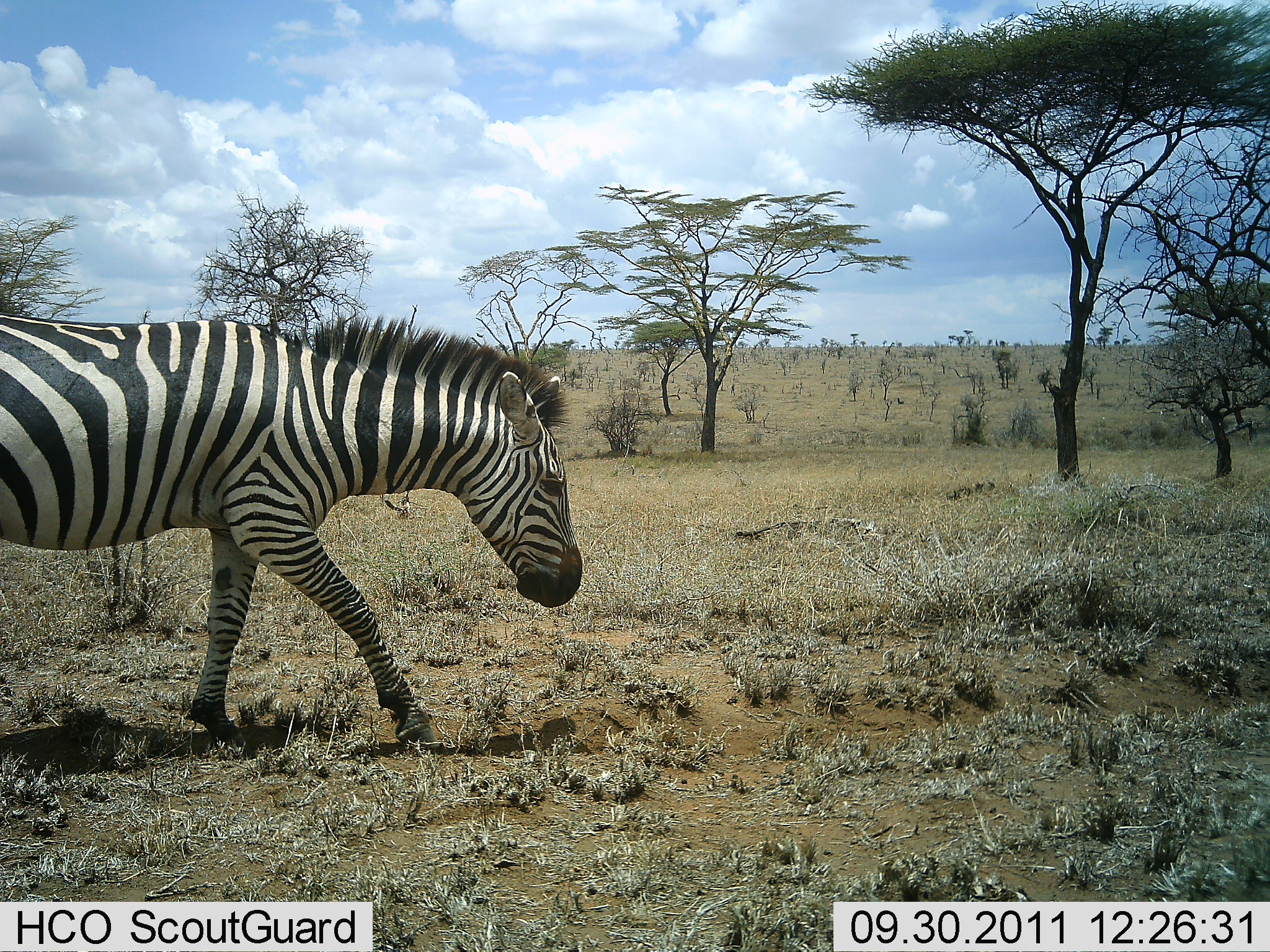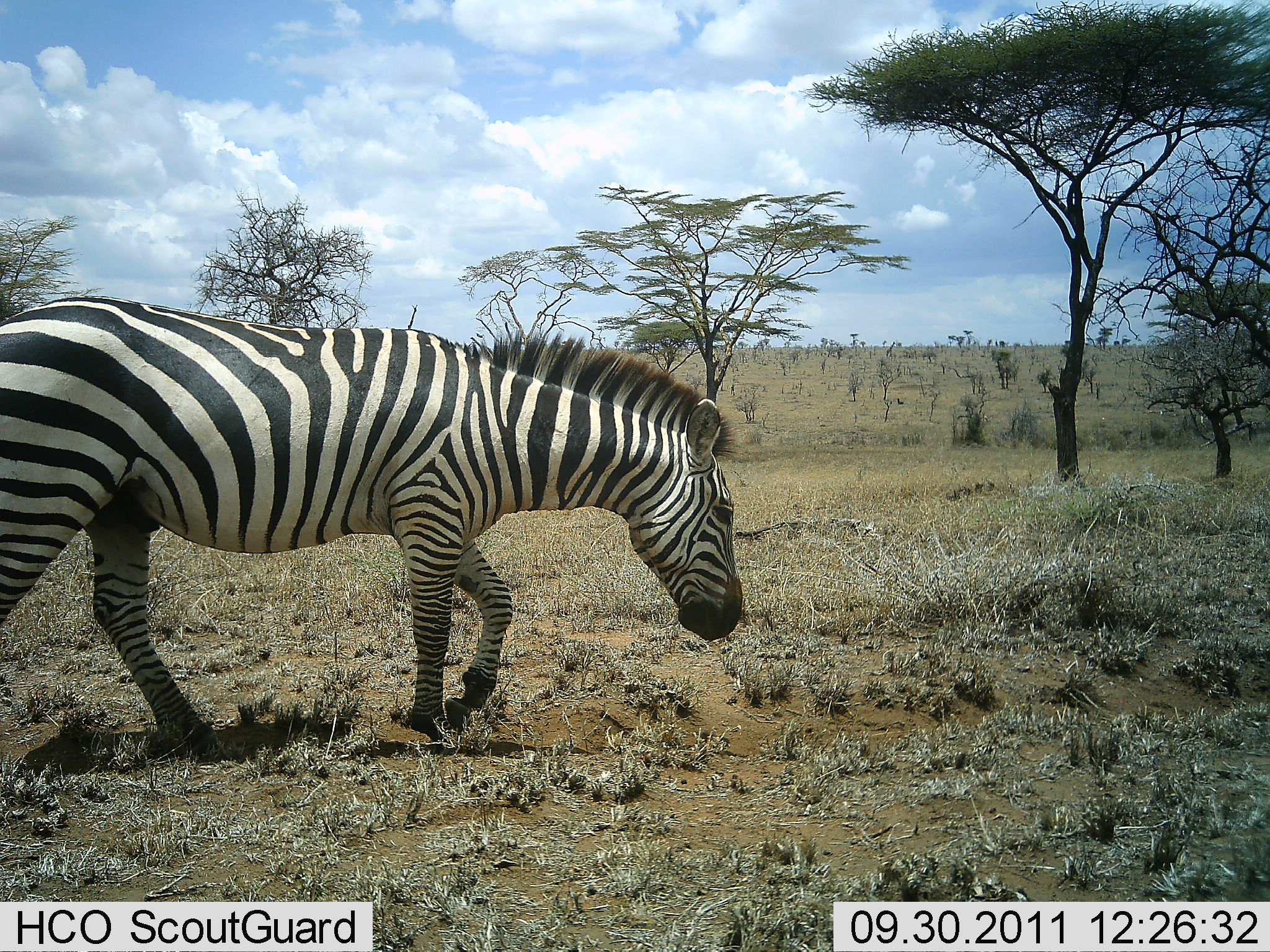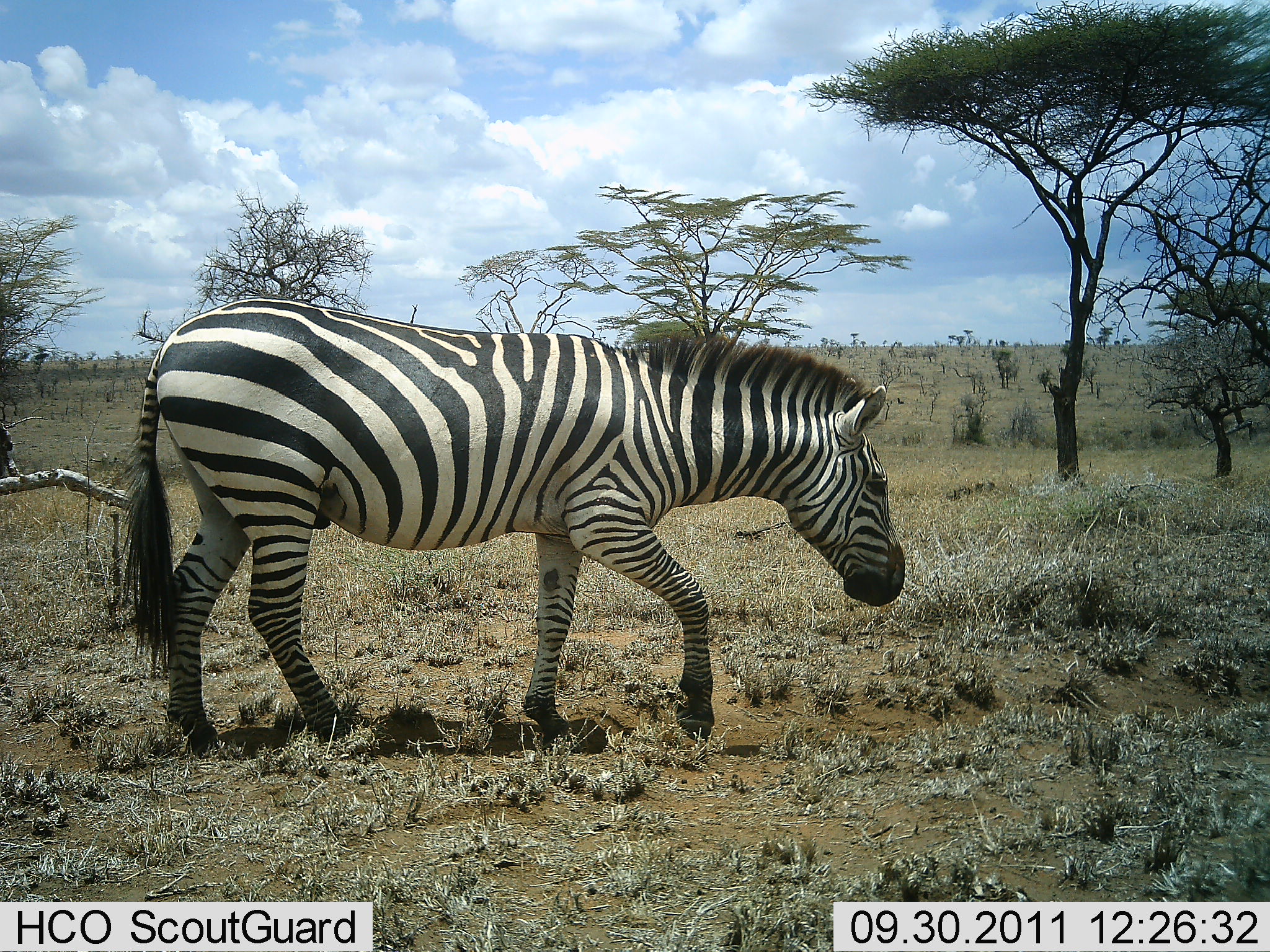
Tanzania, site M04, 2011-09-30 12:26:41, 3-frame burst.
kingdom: Animalia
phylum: Chordata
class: Mammalia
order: Perissodactyla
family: Equidae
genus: Equus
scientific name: Equus quagga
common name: plains zebra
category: zebra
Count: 1.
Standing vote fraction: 0%.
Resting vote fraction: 0%.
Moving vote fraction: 100%.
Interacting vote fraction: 0%.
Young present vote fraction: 0%.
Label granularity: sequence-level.